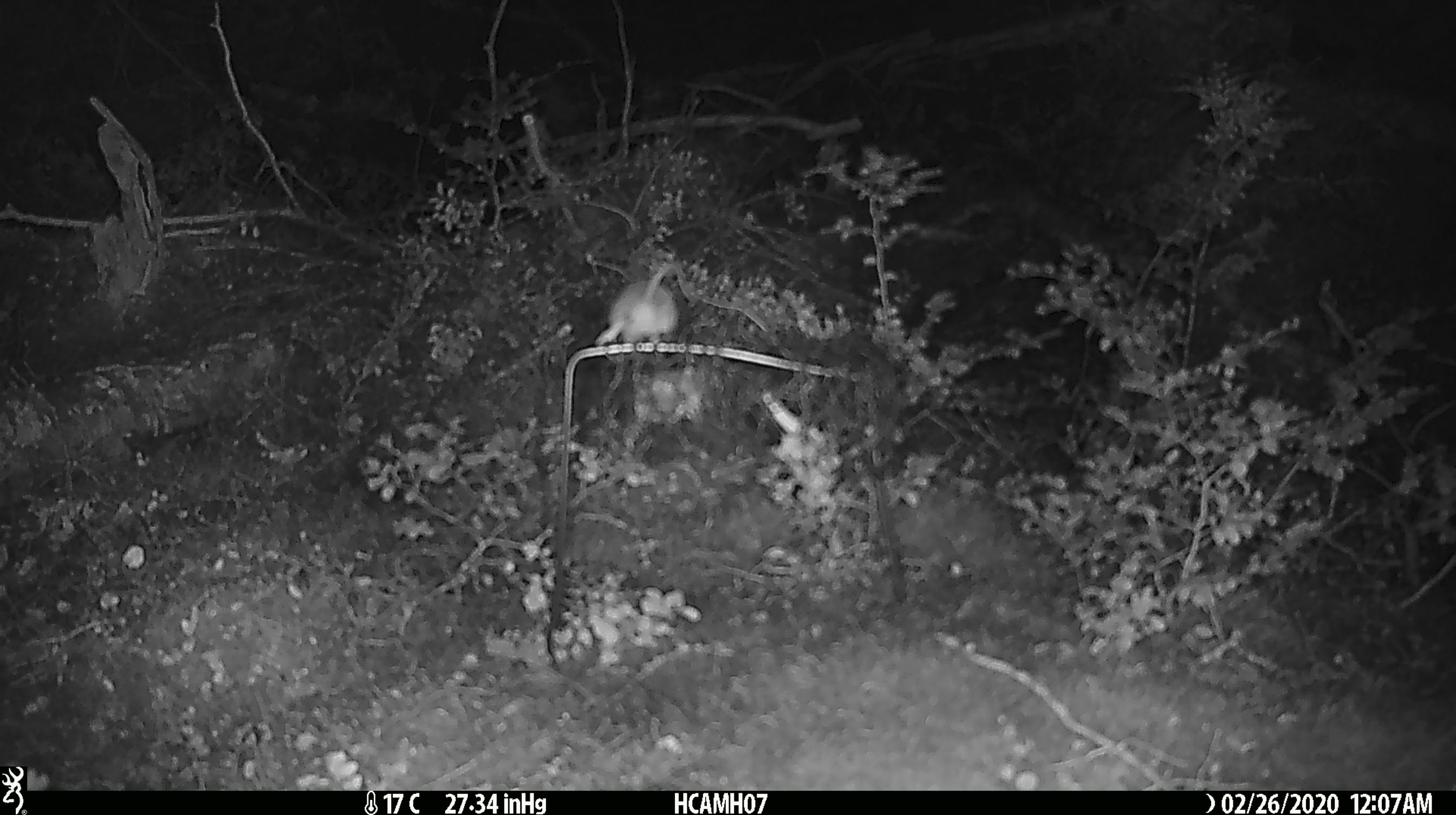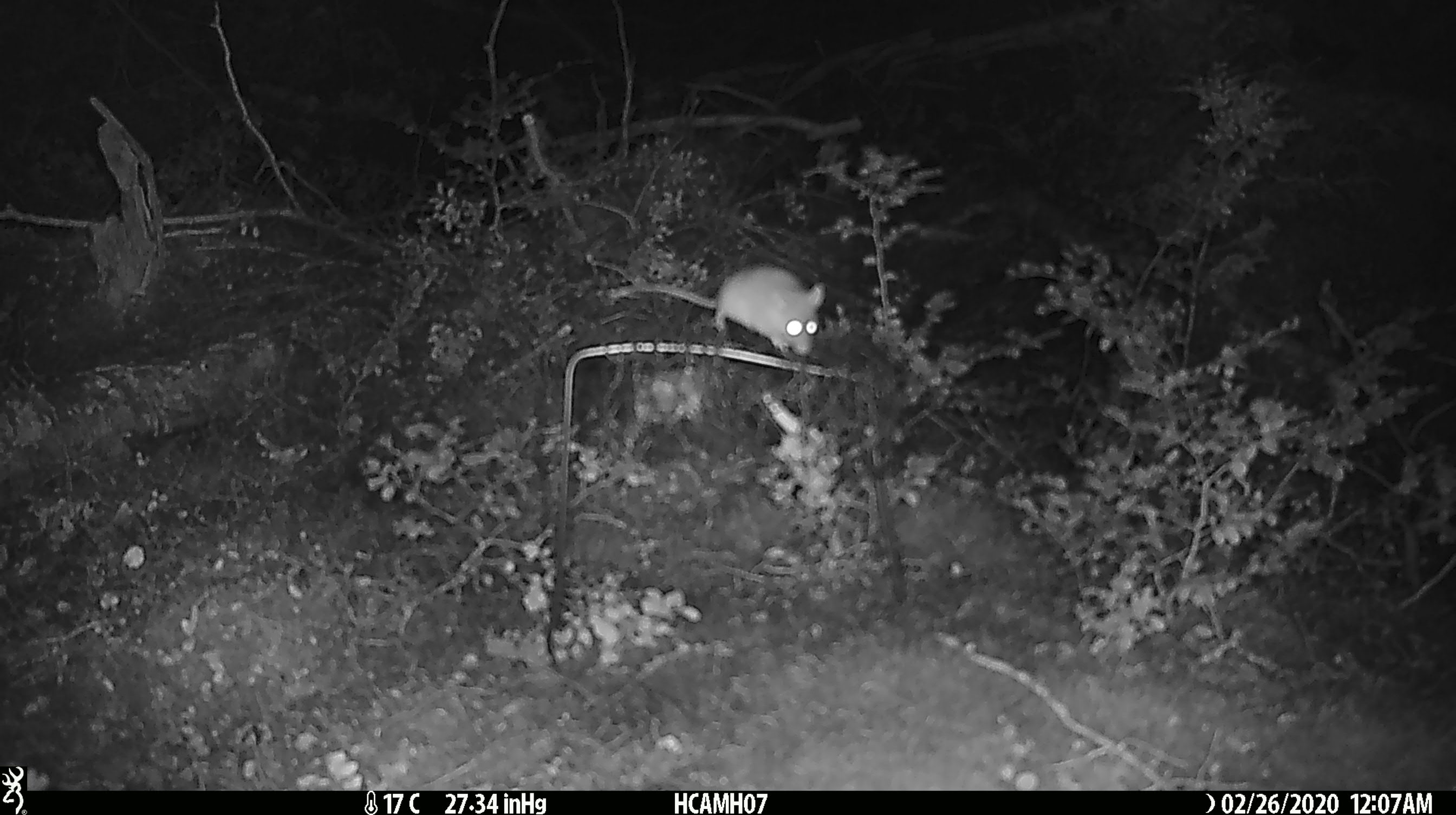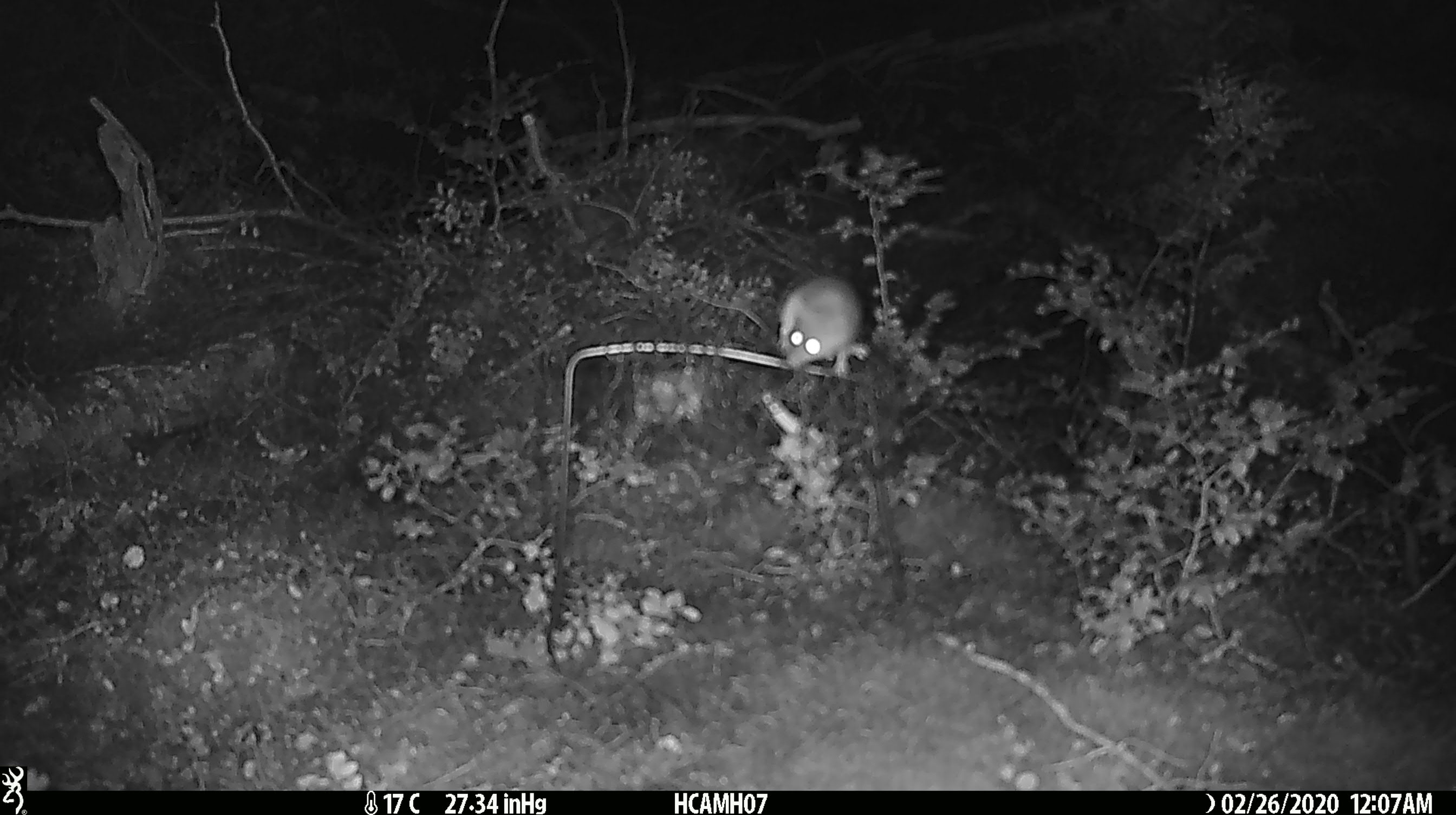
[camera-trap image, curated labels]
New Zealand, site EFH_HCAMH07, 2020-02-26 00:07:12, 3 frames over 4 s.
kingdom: Animalia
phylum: Chordata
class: Mammalia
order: Rodentia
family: Muridae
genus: Mus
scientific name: Mus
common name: mouse